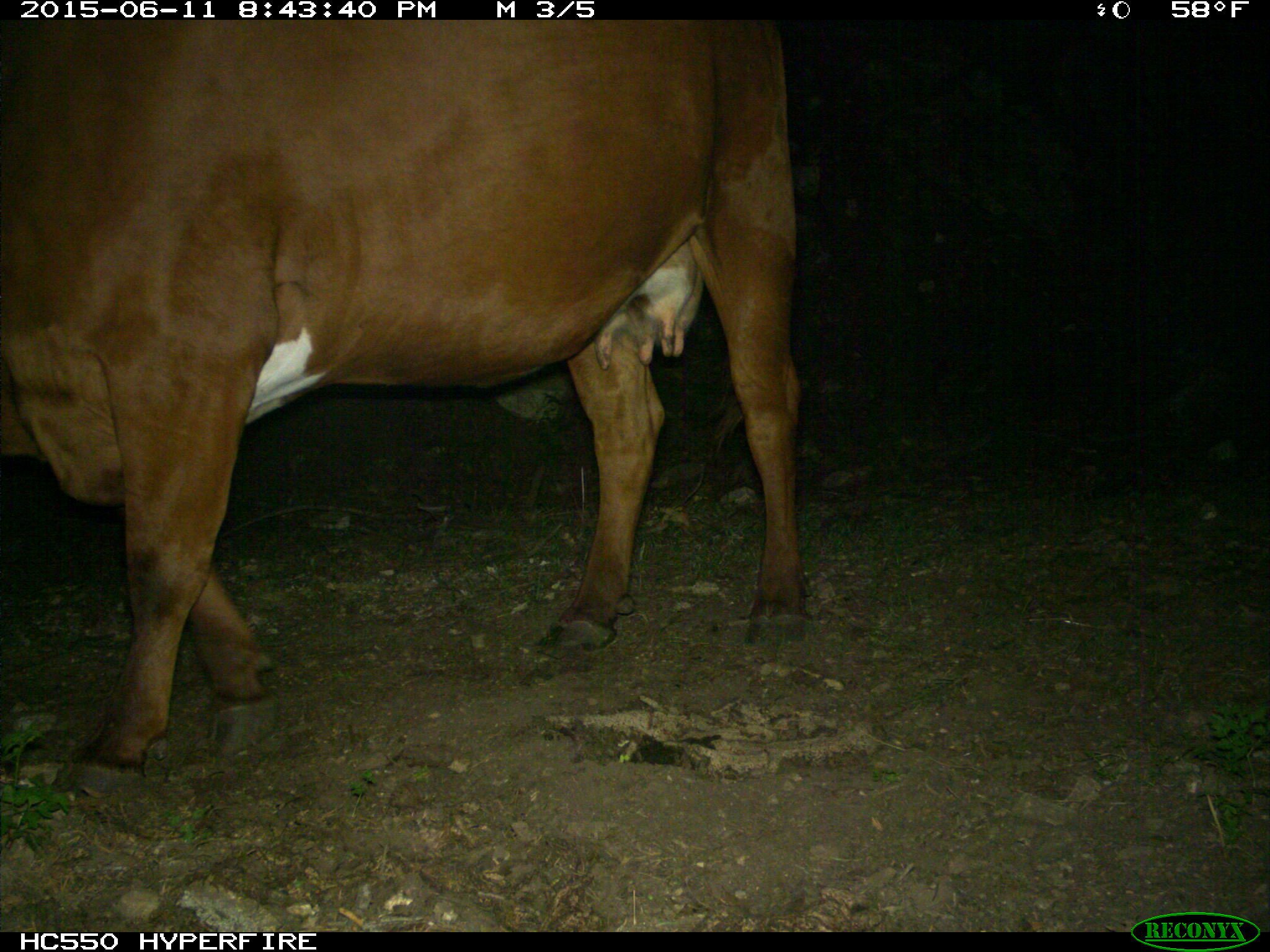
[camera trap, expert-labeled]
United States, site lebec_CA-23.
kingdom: Animalia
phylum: Chordata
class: Mammalia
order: Artiodactyla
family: Bovidae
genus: Bos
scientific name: Bos taurus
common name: domestic cow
Bos taurus (domestic cow).